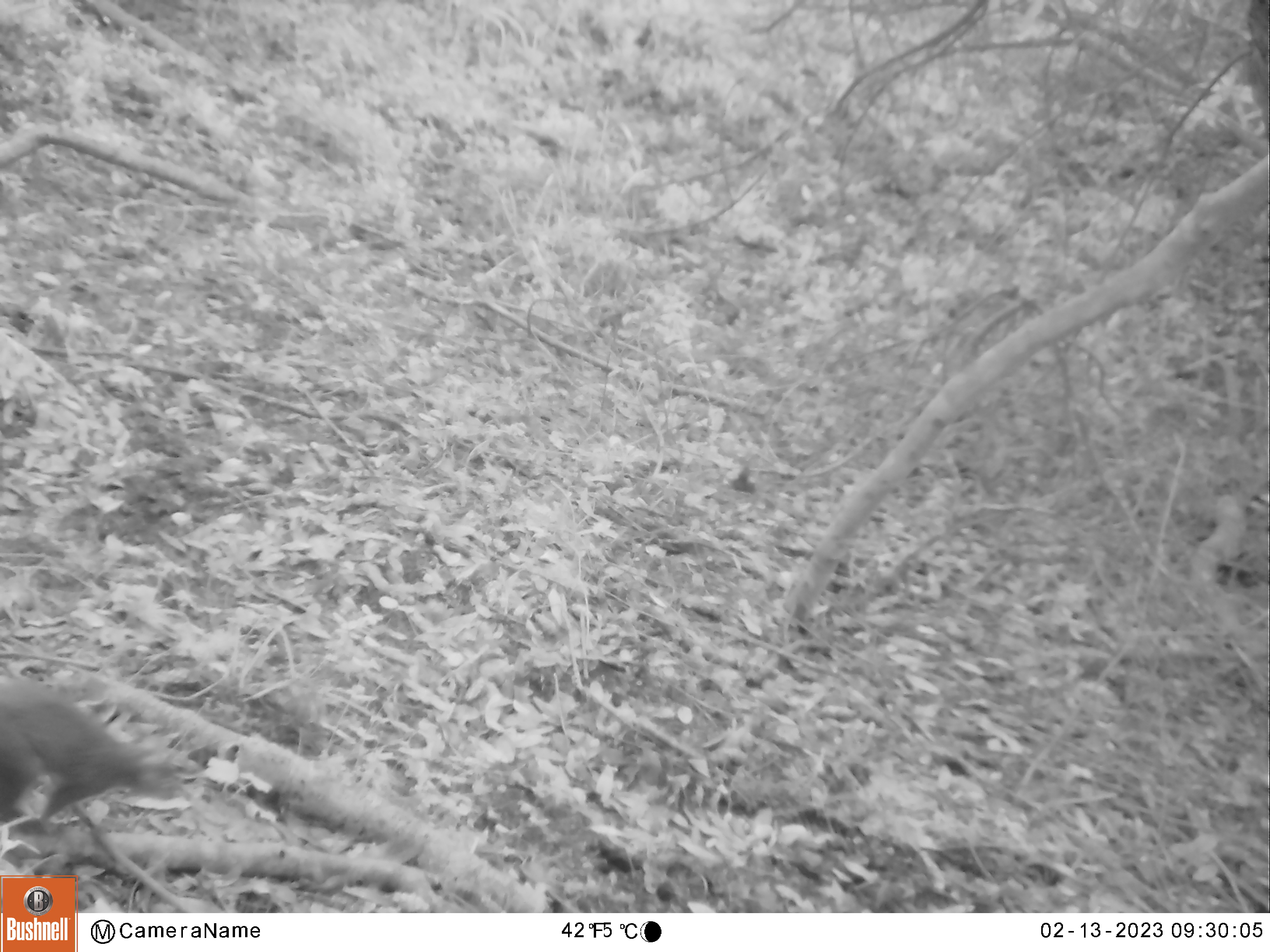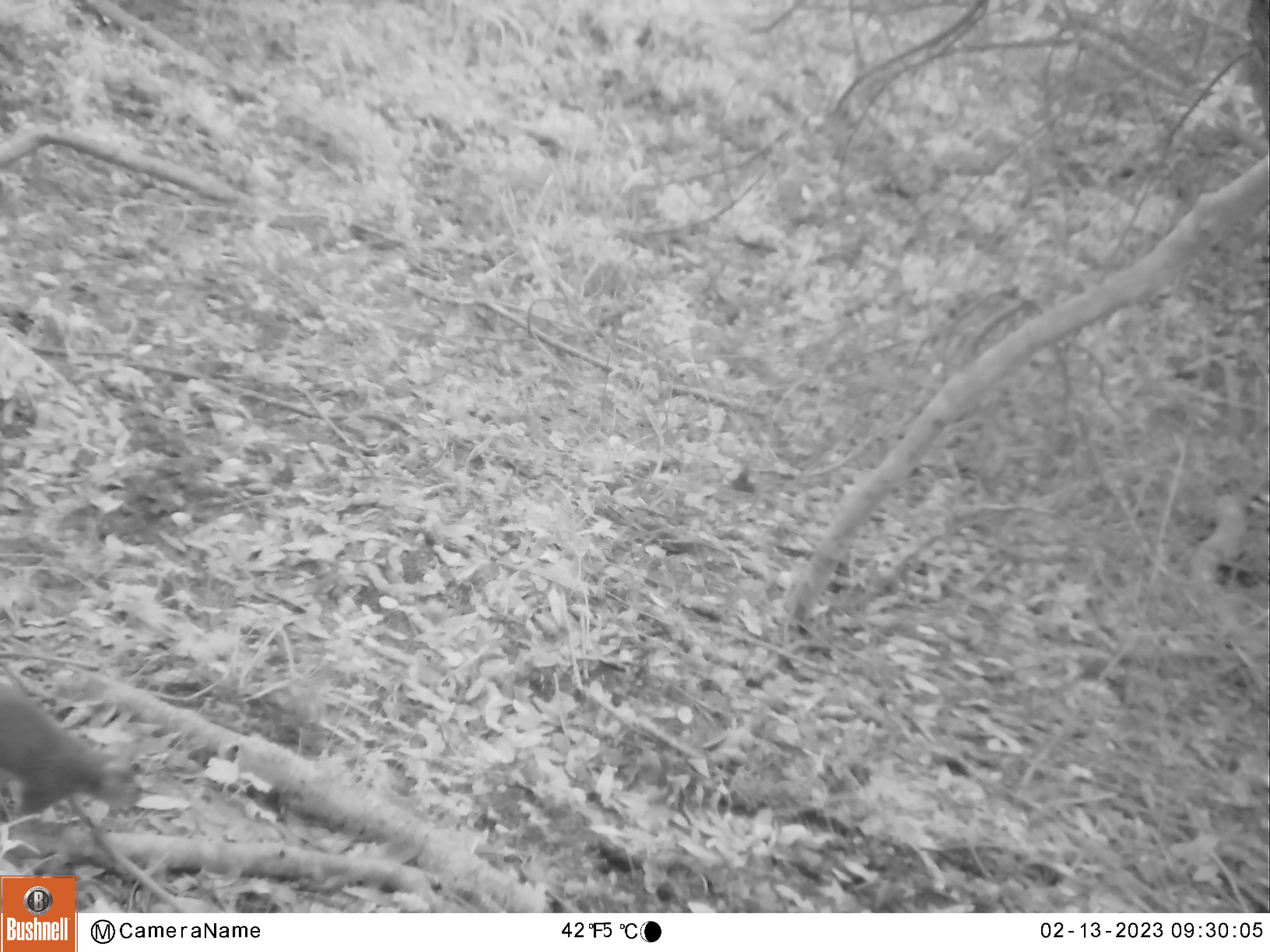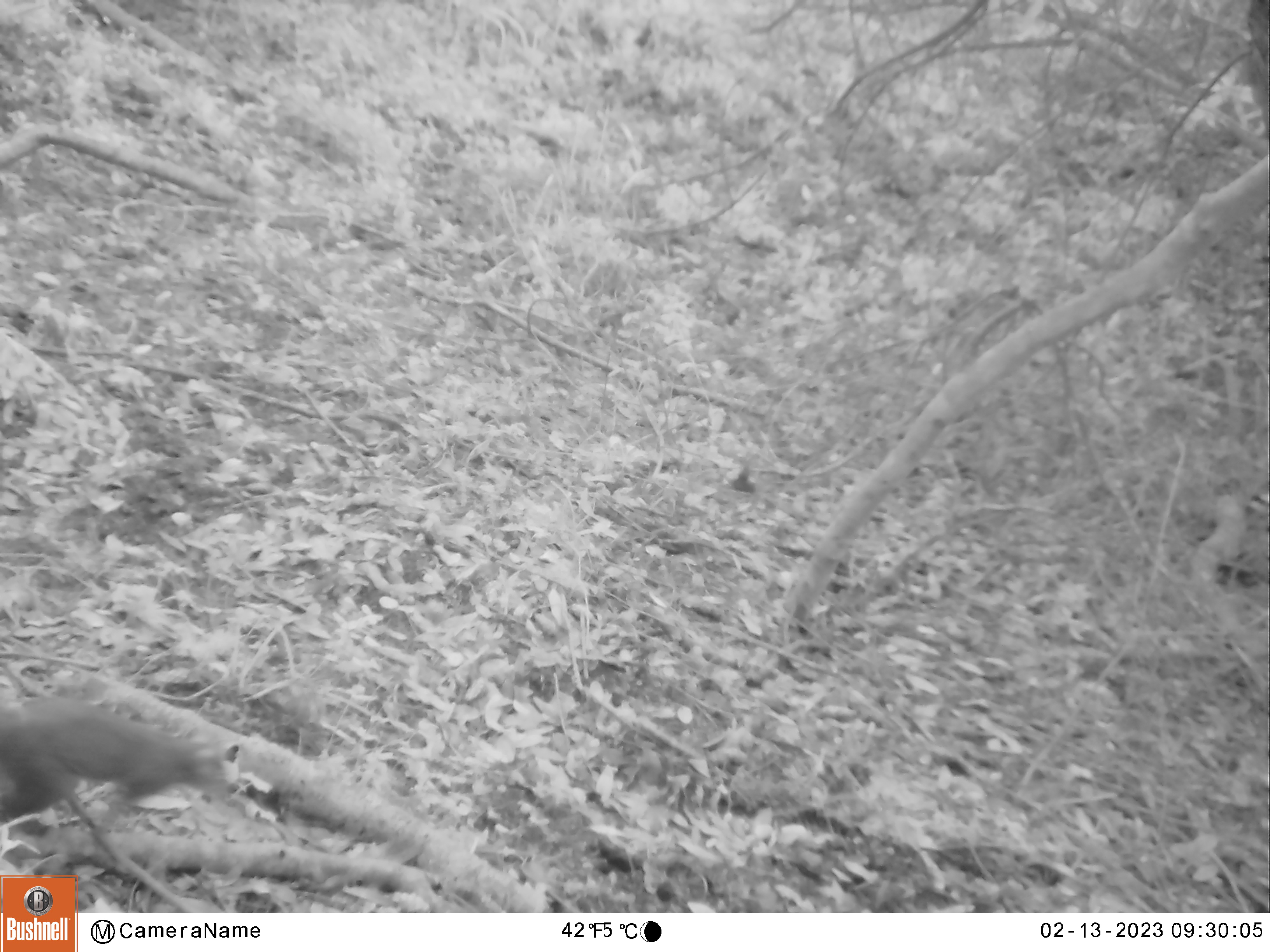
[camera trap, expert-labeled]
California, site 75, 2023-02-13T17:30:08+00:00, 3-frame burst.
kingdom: Animalia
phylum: Chordata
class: Mammalia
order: Rodentia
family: Sciuridae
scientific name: Sciuridae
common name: squirrel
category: unknown squirrel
Unknown squirrel (squirrel) (Sciuridae).